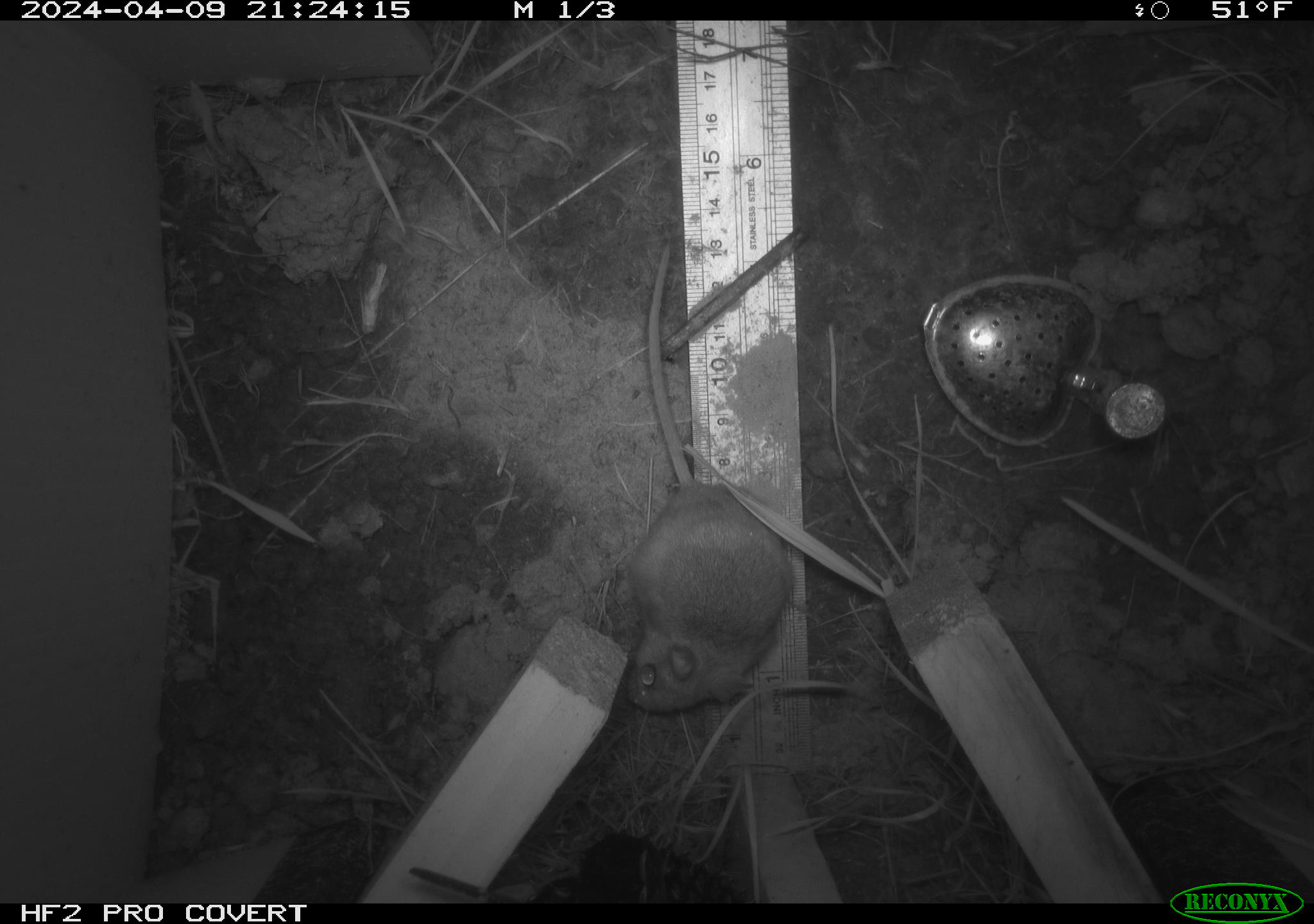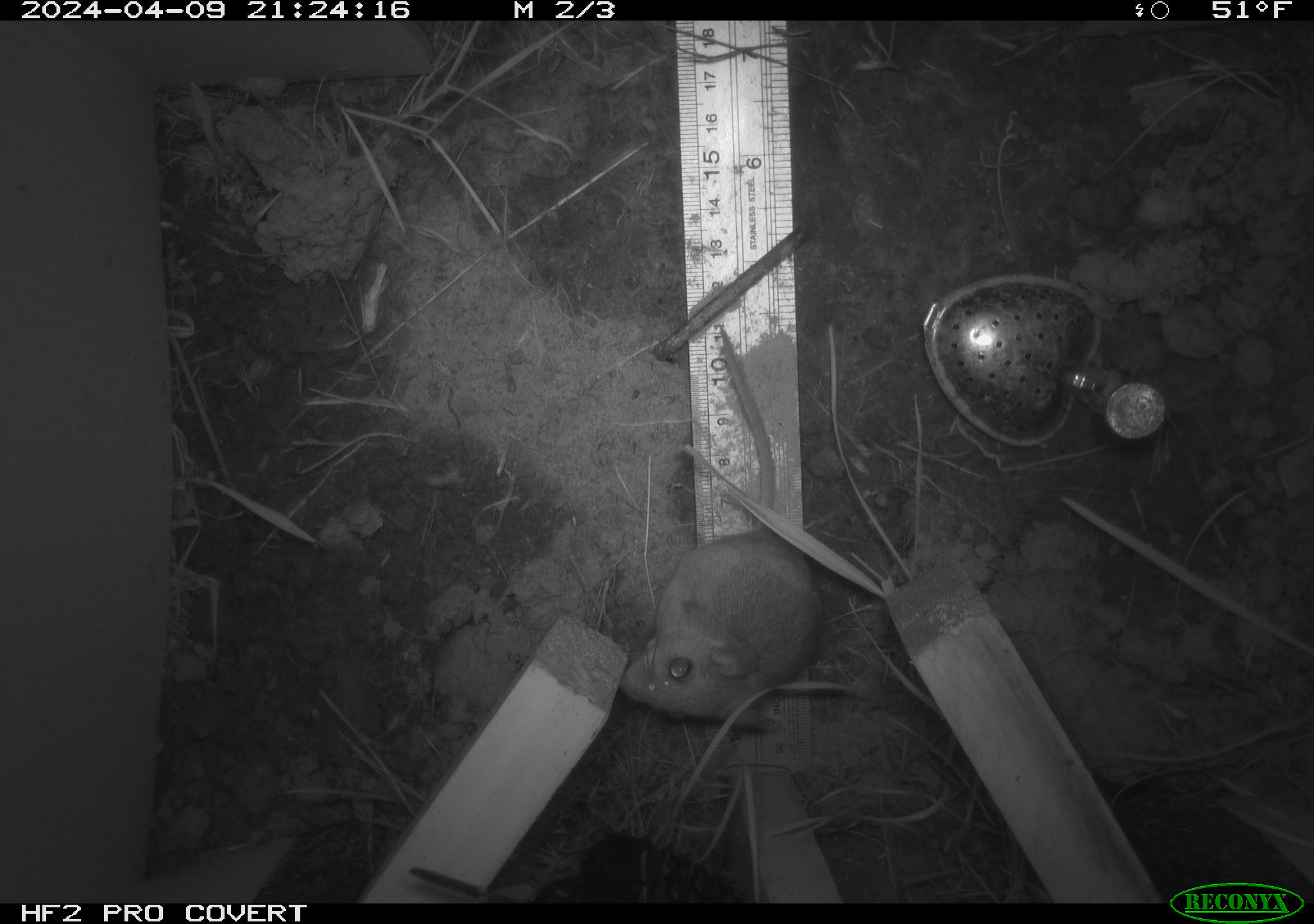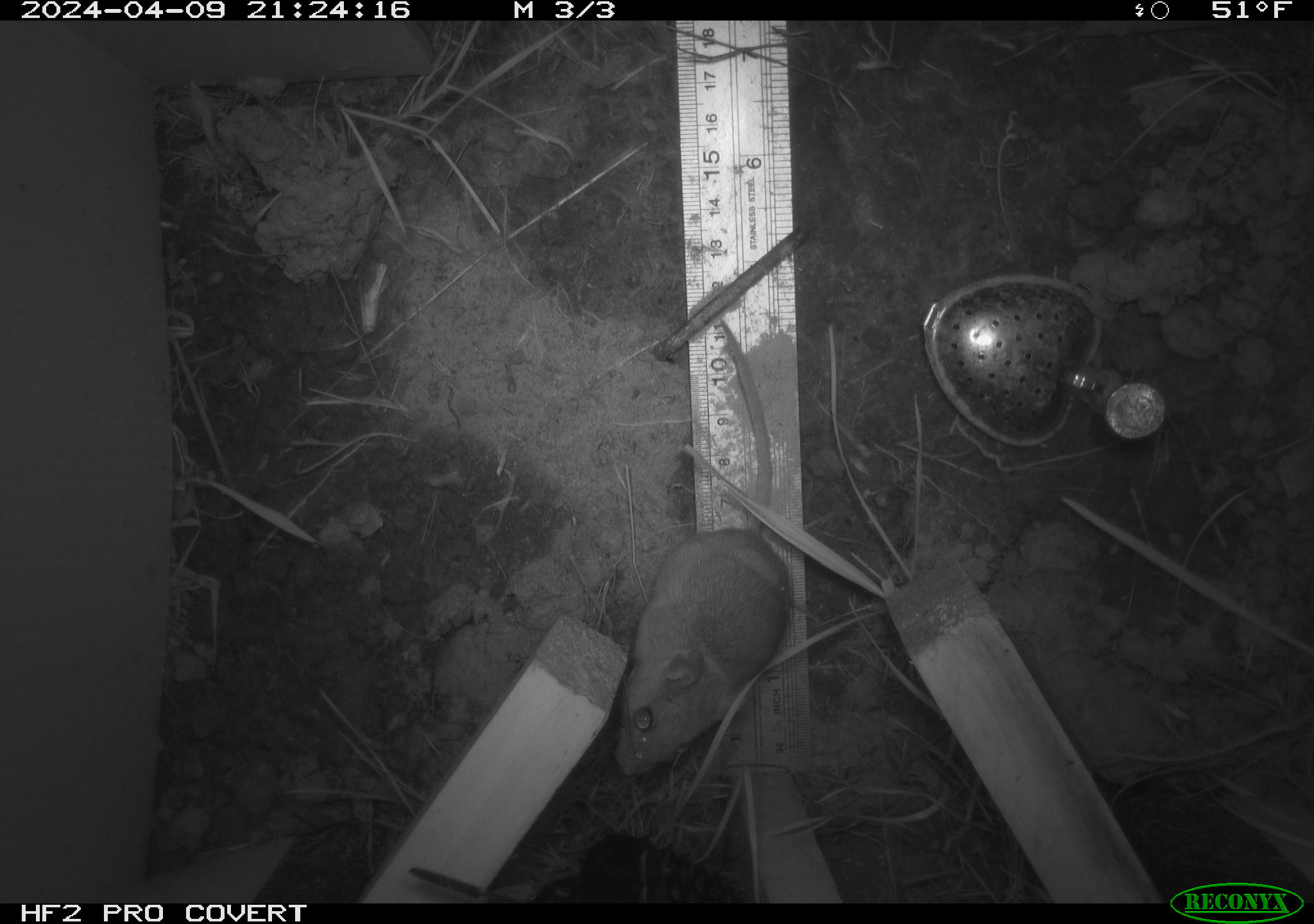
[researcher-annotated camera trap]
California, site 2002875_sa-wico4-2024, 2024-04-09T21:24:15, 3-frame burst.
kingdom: Animalia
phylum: Chordata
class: Mammalia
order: Rodentia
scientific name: Rodentia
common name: rodent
Rodent (Rodentia).